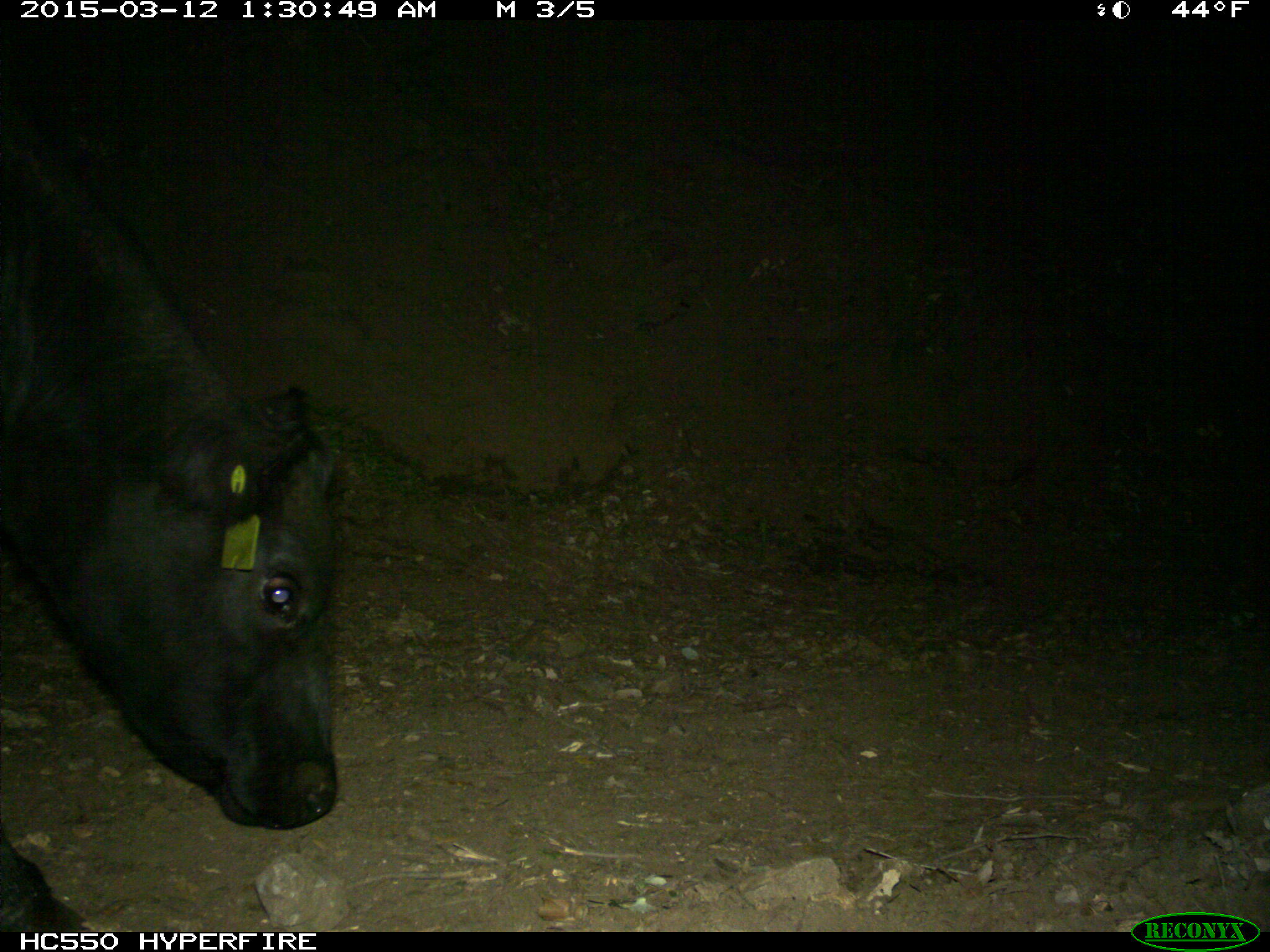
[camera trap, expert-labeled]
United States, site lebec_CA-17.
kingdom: Animalia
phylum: Chordata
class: Mammalia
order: Artiodactyla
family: Bovidae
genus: Bos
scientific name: Bos taurus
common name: domestic cow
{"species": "Bos taurus (domestic cow)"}